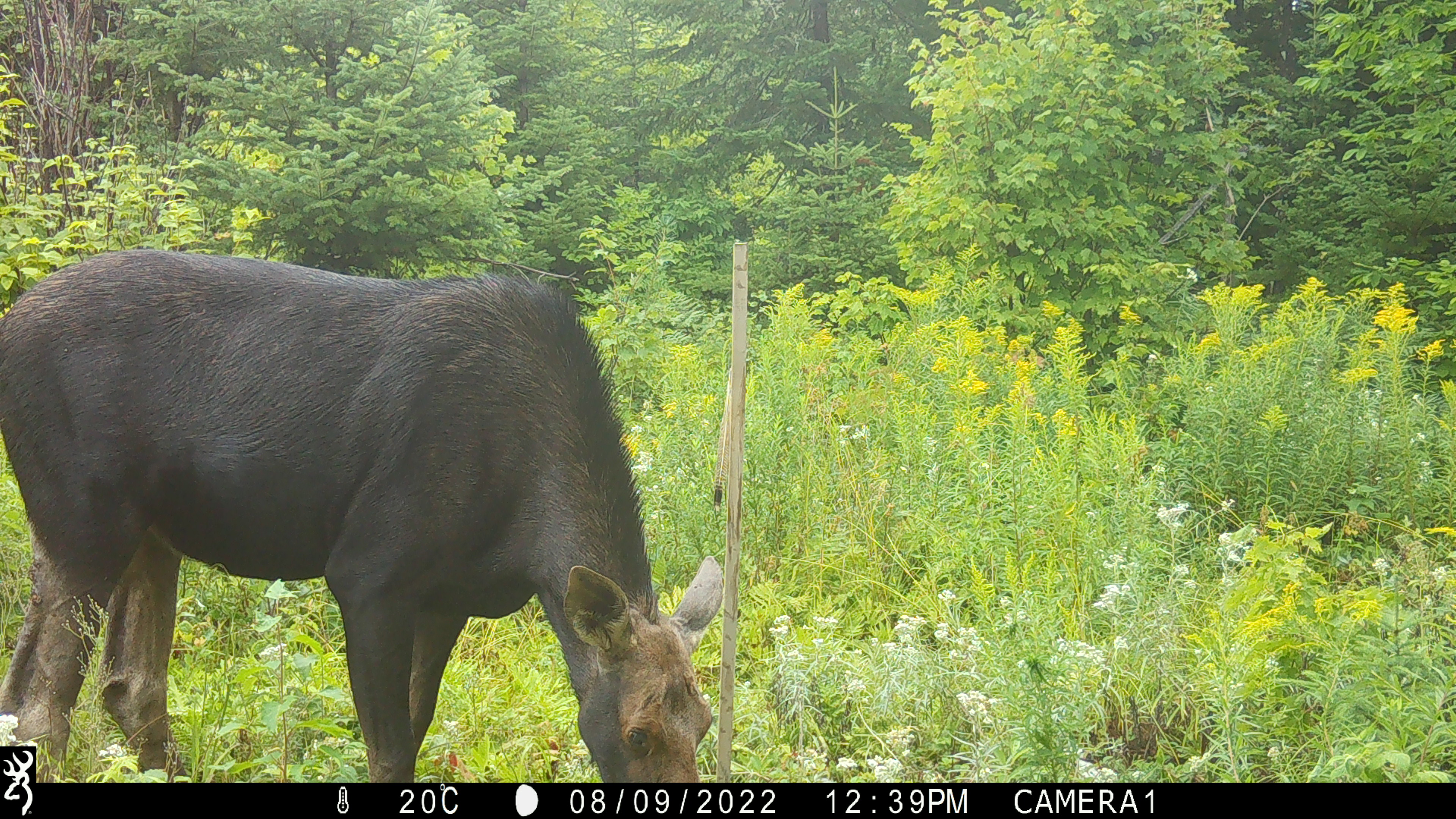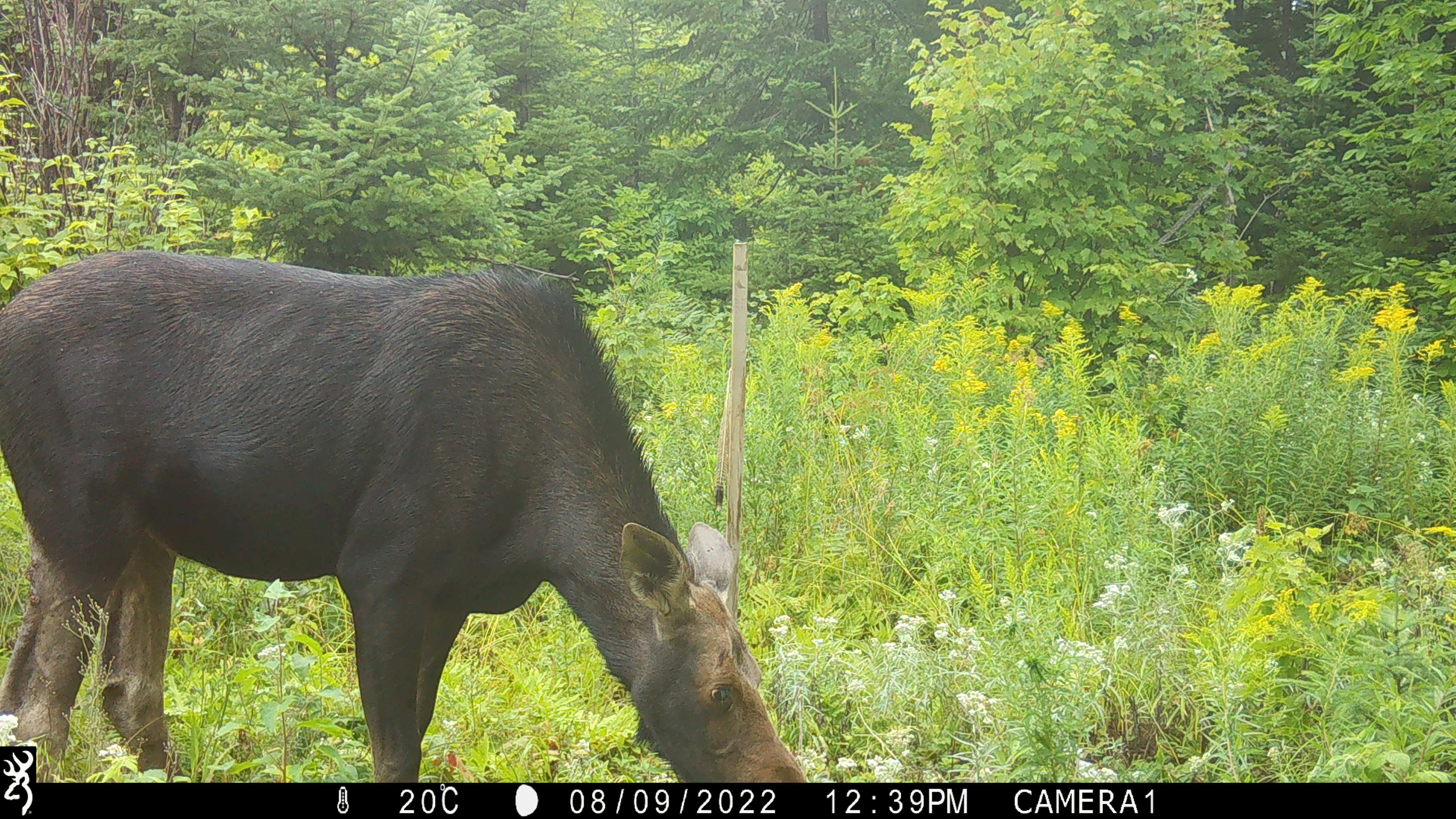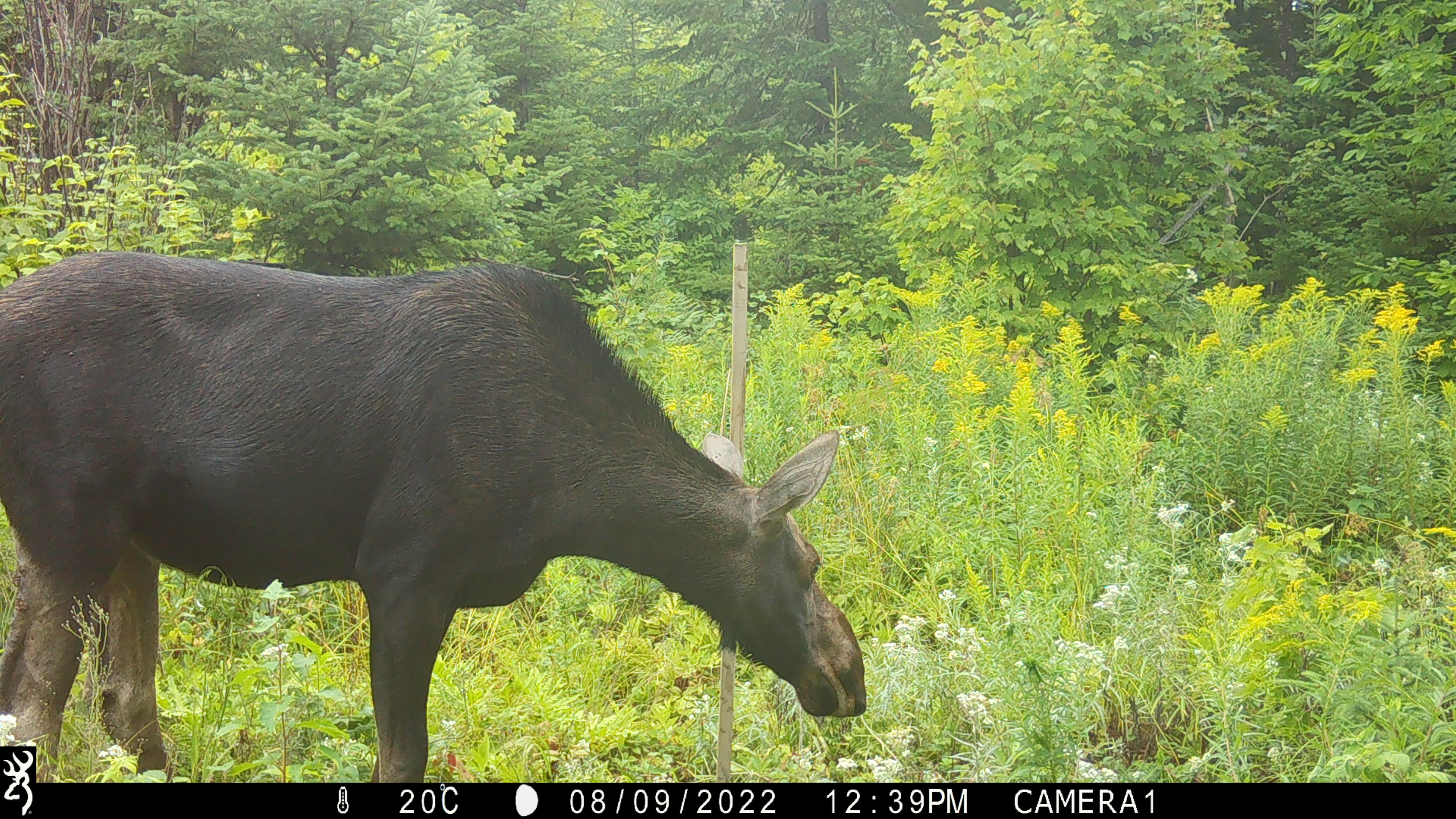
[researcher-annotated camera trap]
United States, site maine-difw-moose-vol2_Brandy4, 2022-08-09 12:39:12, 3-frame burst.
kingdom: Animalia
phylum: Chordata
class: Mammalia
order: Artiodactyla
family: Cervidae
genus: Alces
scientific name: Alces alces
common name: moose